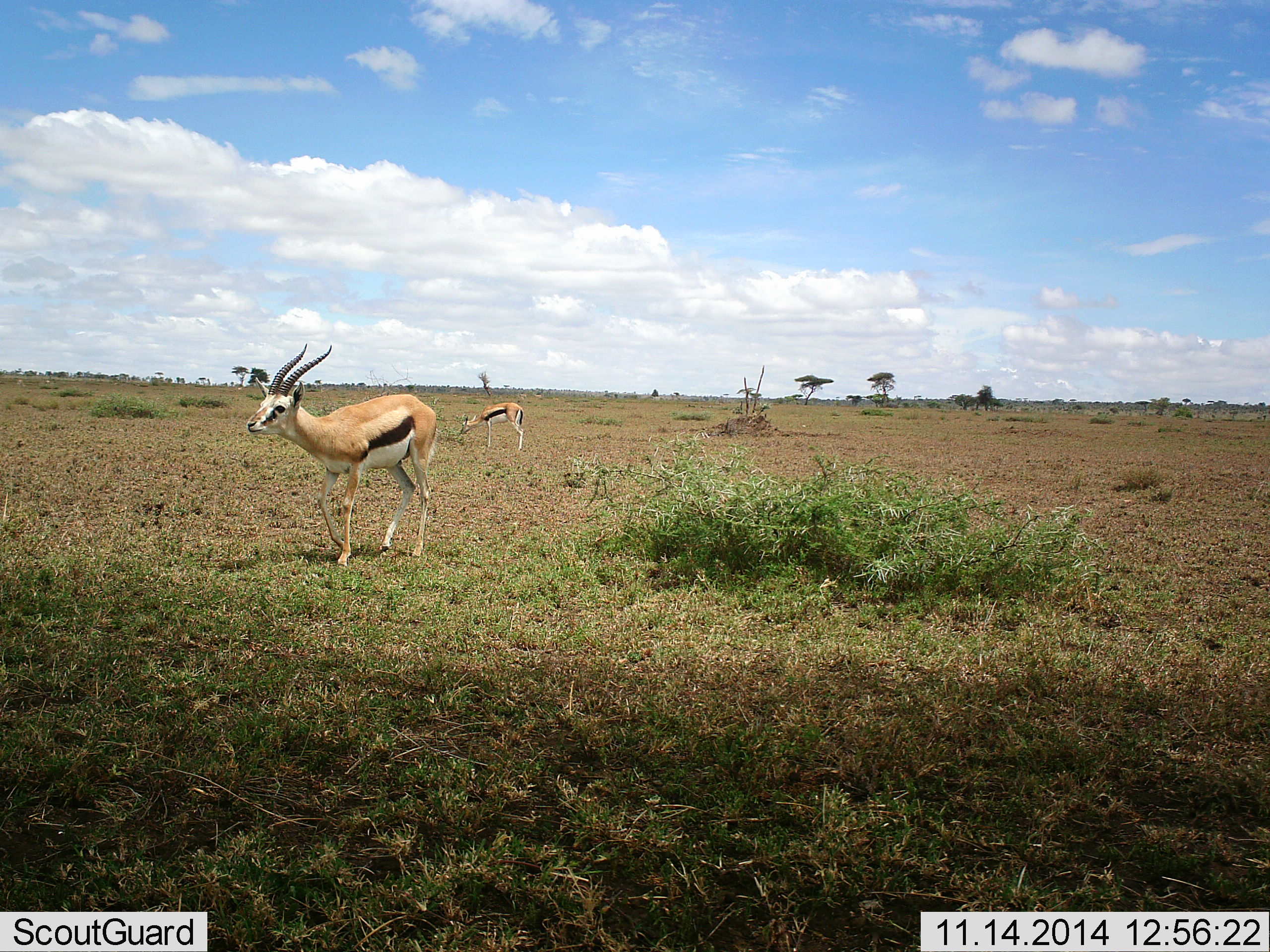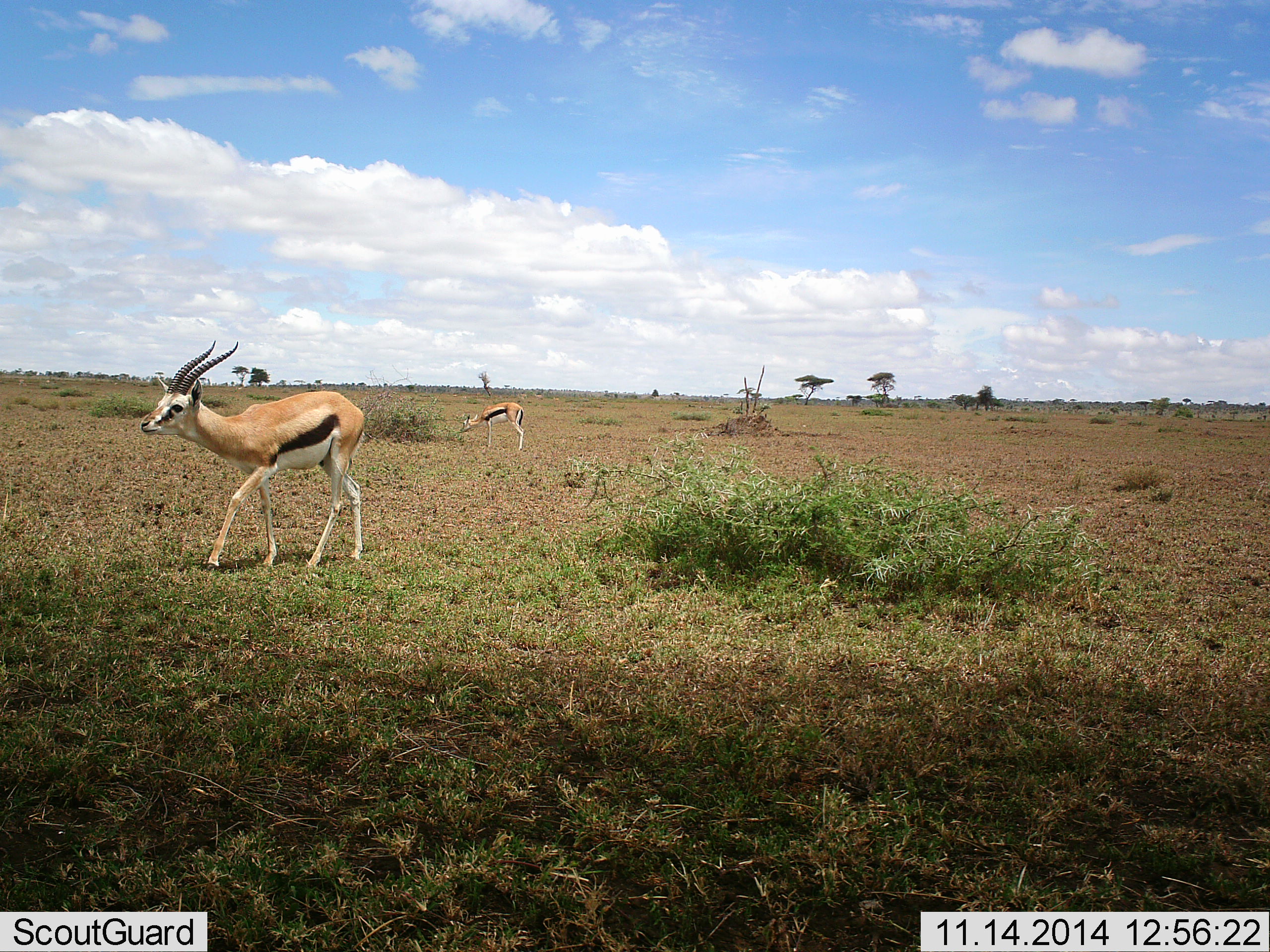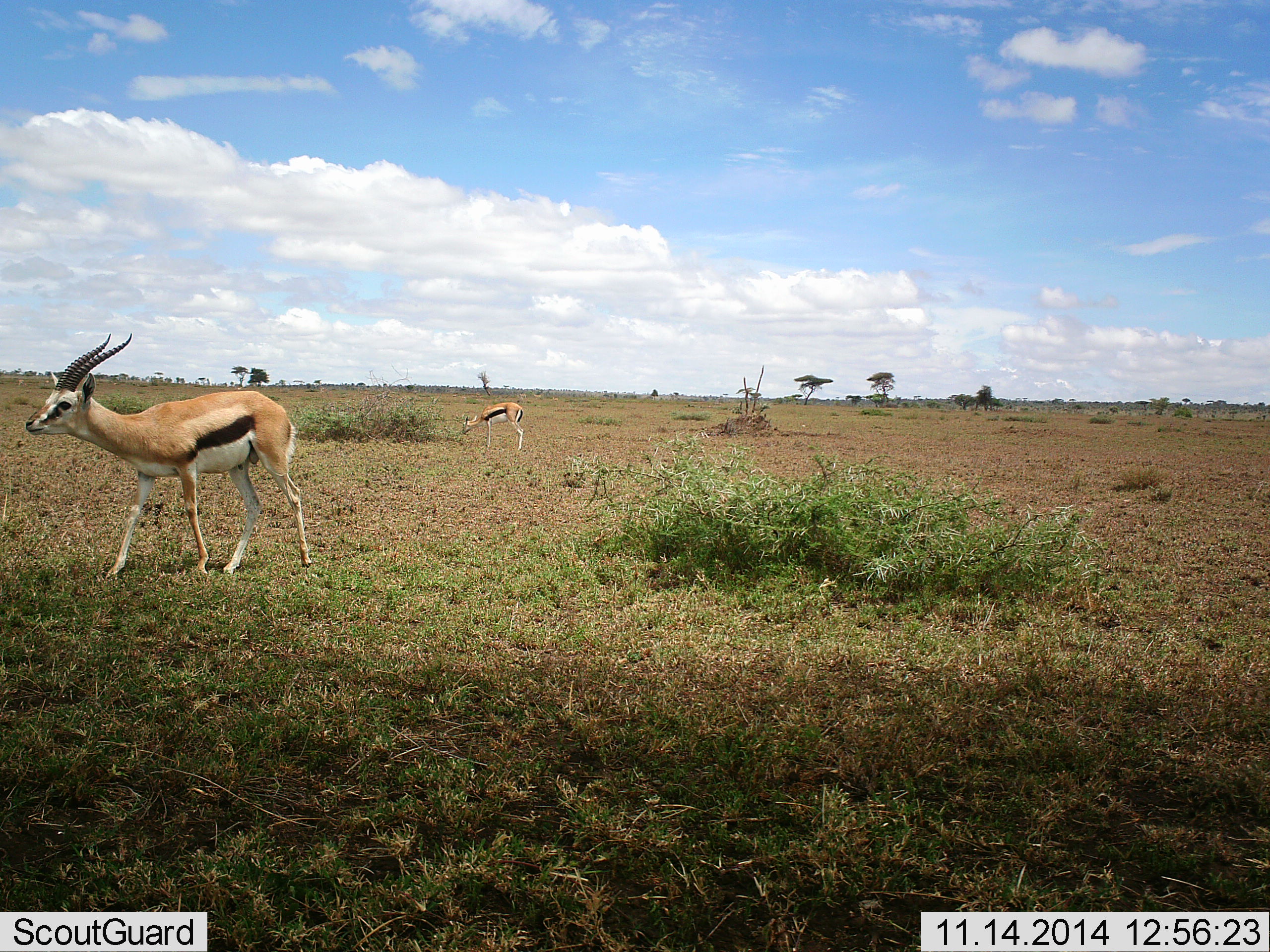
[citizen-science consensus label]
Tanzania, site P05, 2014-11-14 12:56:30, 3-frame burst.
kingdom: Animalia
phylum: Chordata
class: Mammalia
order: Artiodactyla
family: Bovidae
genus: Eudorcas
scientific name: Eudorcas thomsonii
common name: thomson's gazelle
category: gazellethomsons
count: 2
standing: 30%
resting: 0%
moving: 90%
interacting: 0%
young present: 10%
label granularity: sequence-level